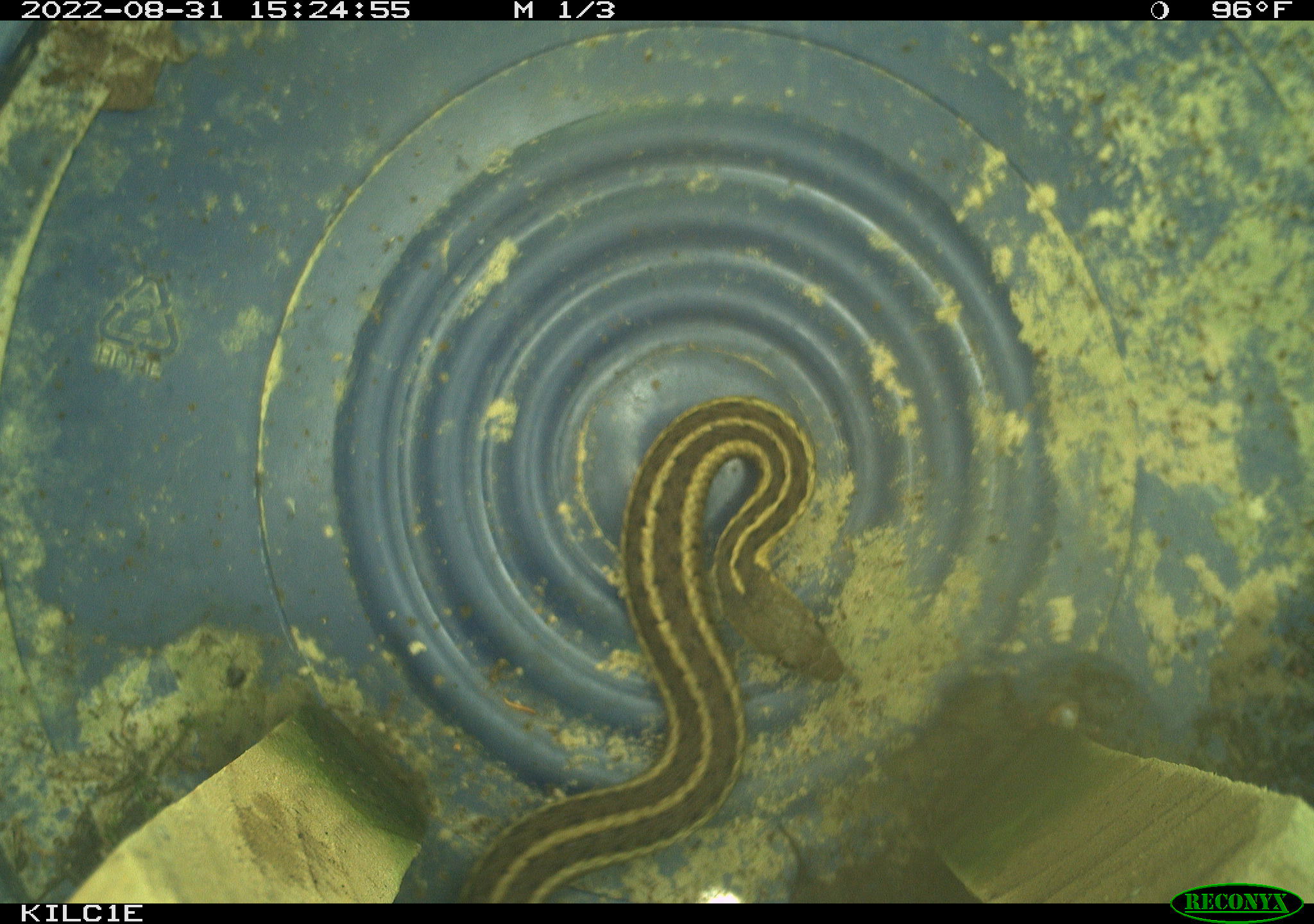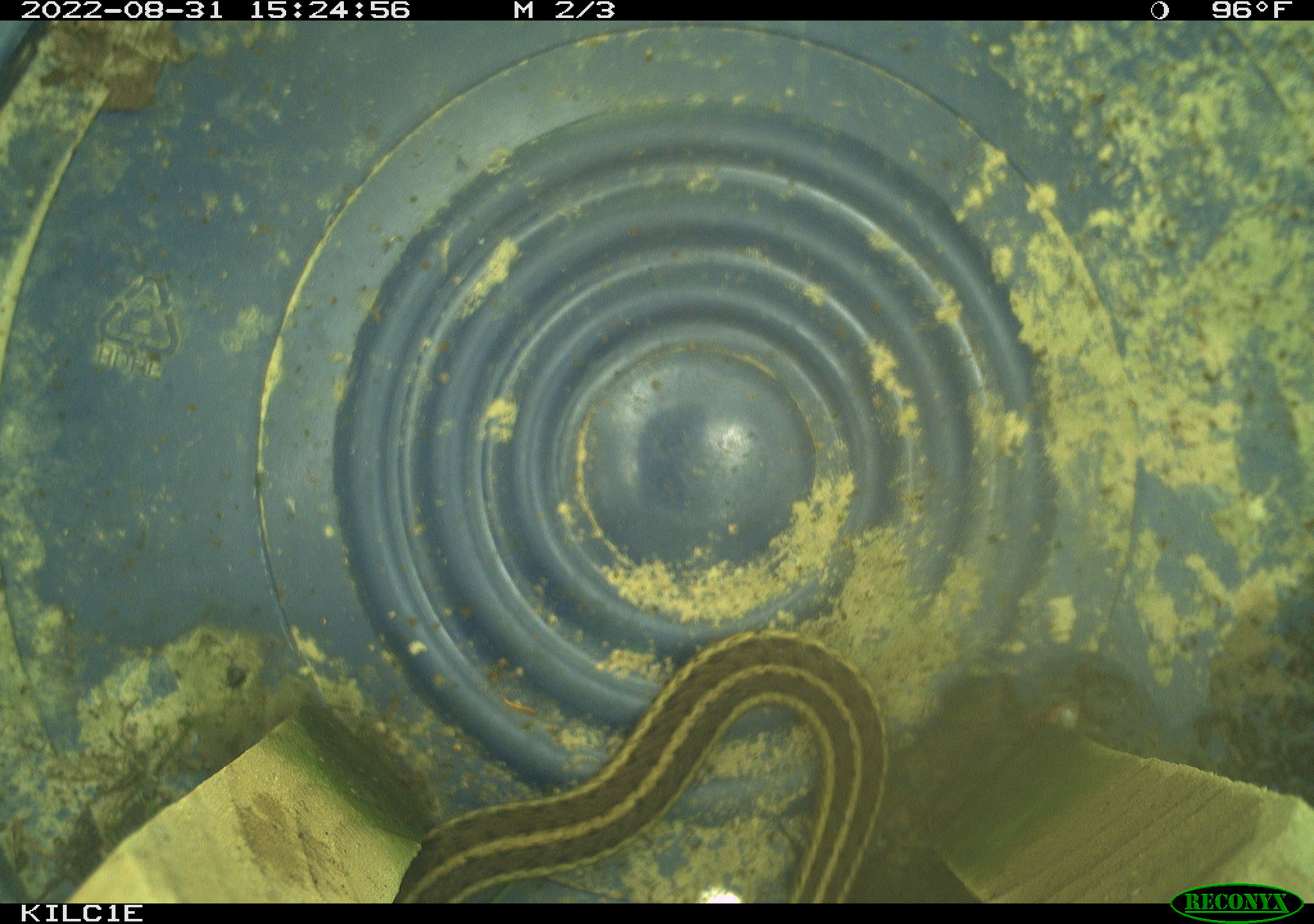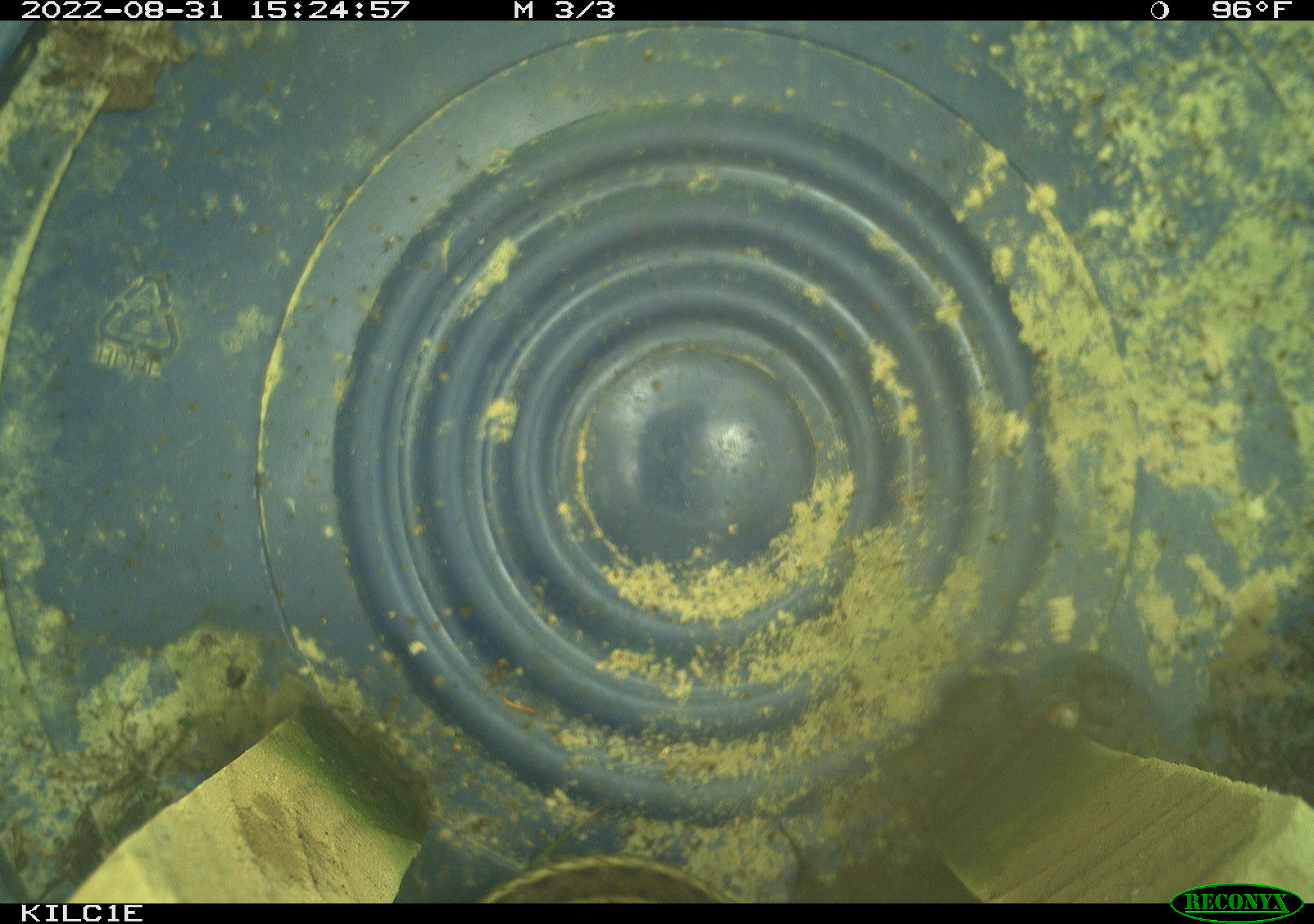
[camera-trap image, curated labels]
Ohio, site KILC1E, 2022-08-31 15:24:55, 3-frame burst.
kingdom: Animalia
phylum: Chordata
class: Reptilia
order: Squamata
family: Colubridae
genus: Thamnophis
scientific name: Thamnophis sirtalis sirtalis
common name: eastern gartersnake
Eastern gartersnake (Thamnophis sirtalis sirtalis).